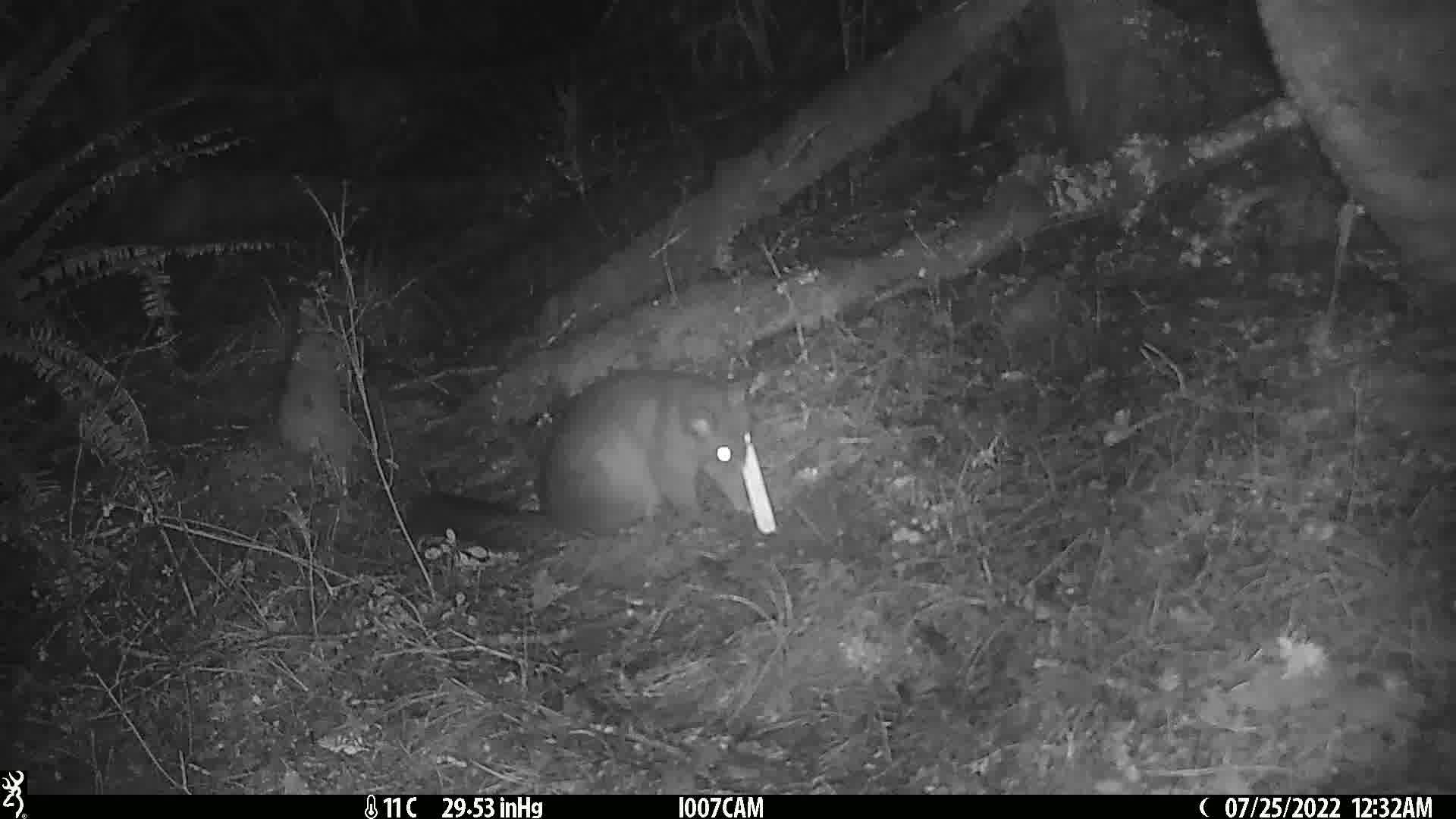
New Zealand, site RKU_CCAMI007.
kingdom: Animalia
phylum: Chordata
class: Mammalia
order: Diprotodontia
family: Phalangeridae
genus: Trichosurus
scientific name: Trichosurus vulpecula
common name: common brushtail possum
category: possum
Possum (common brushtail possum) (Trichosurus vulpecula).